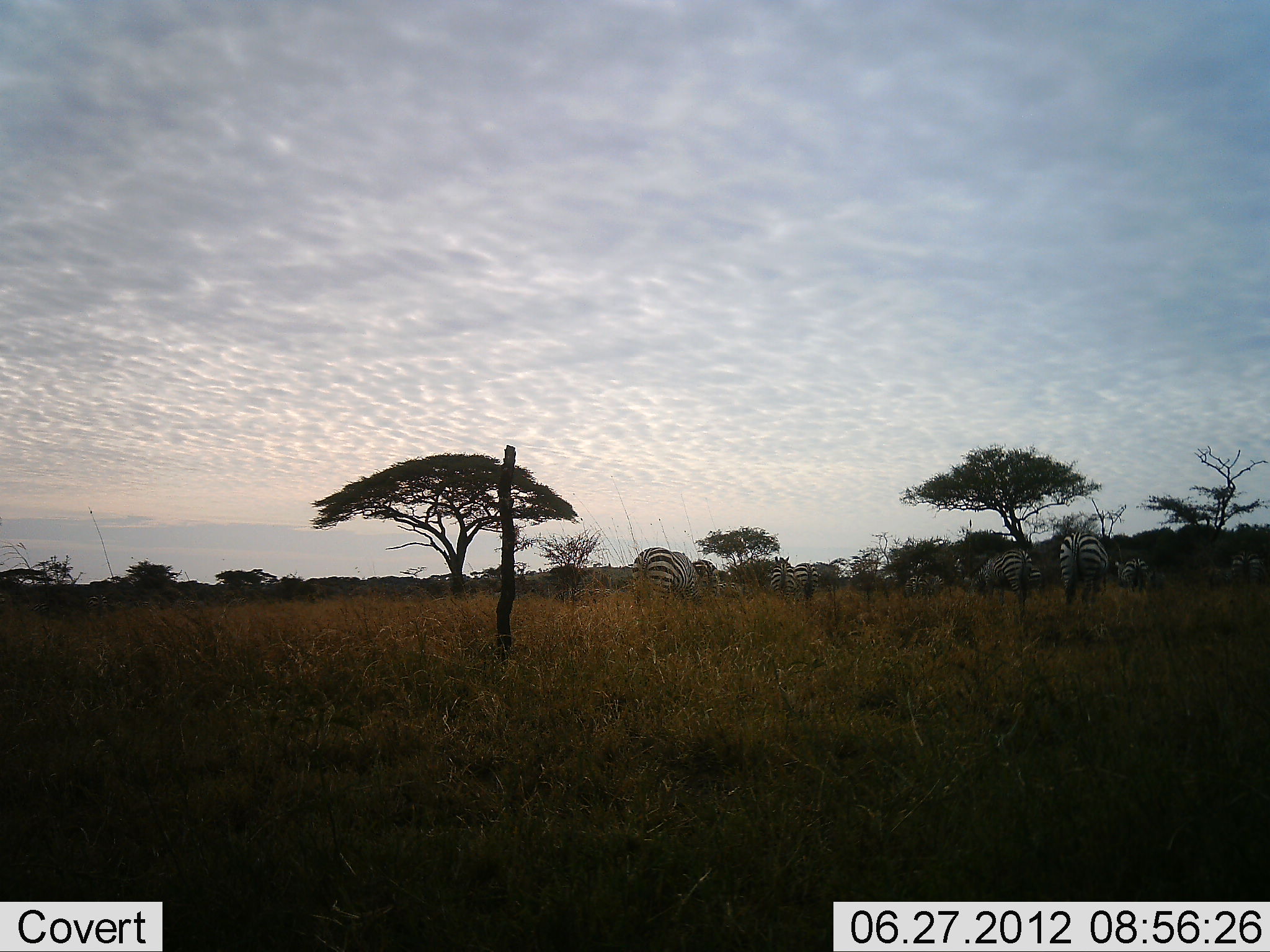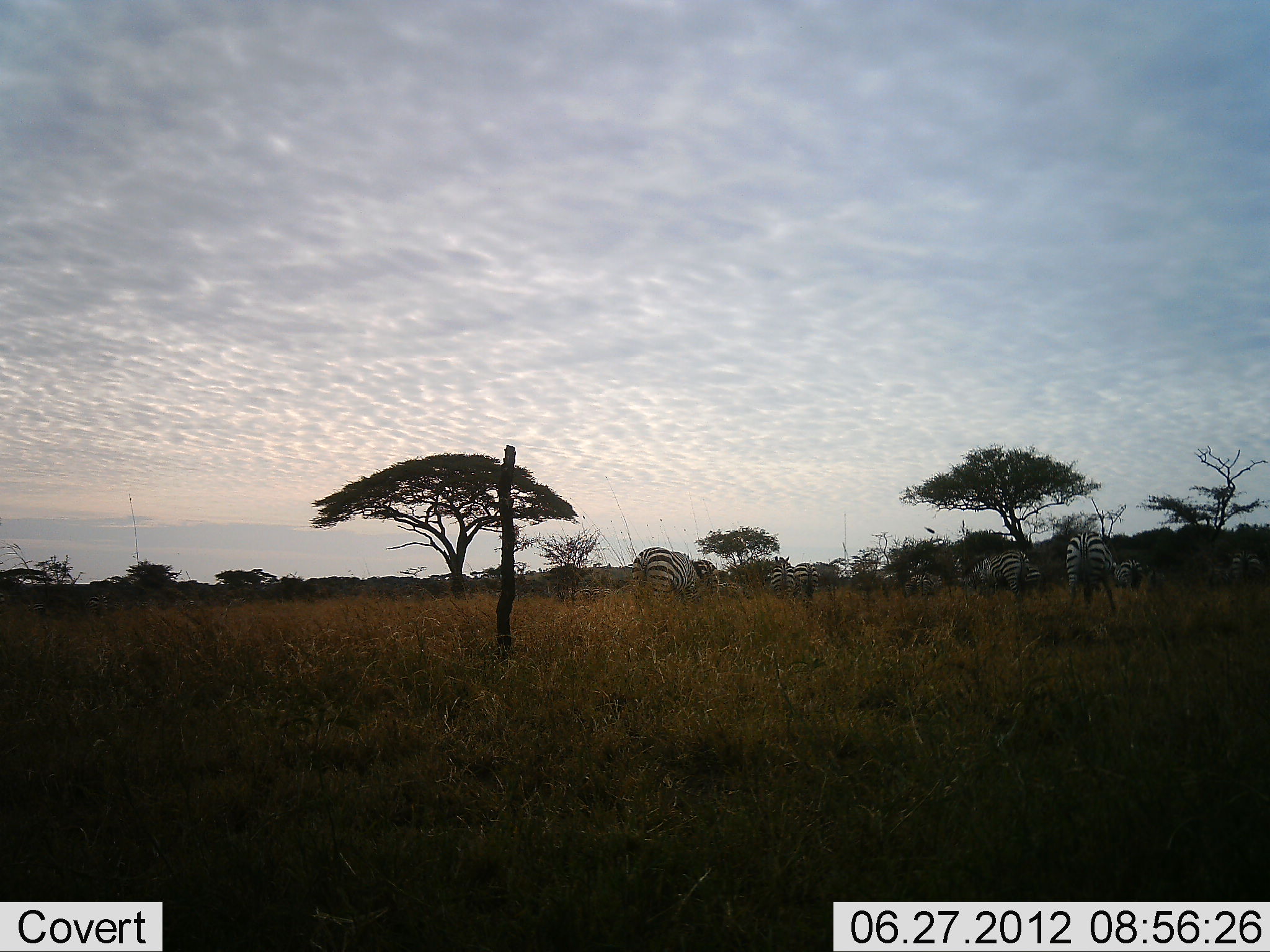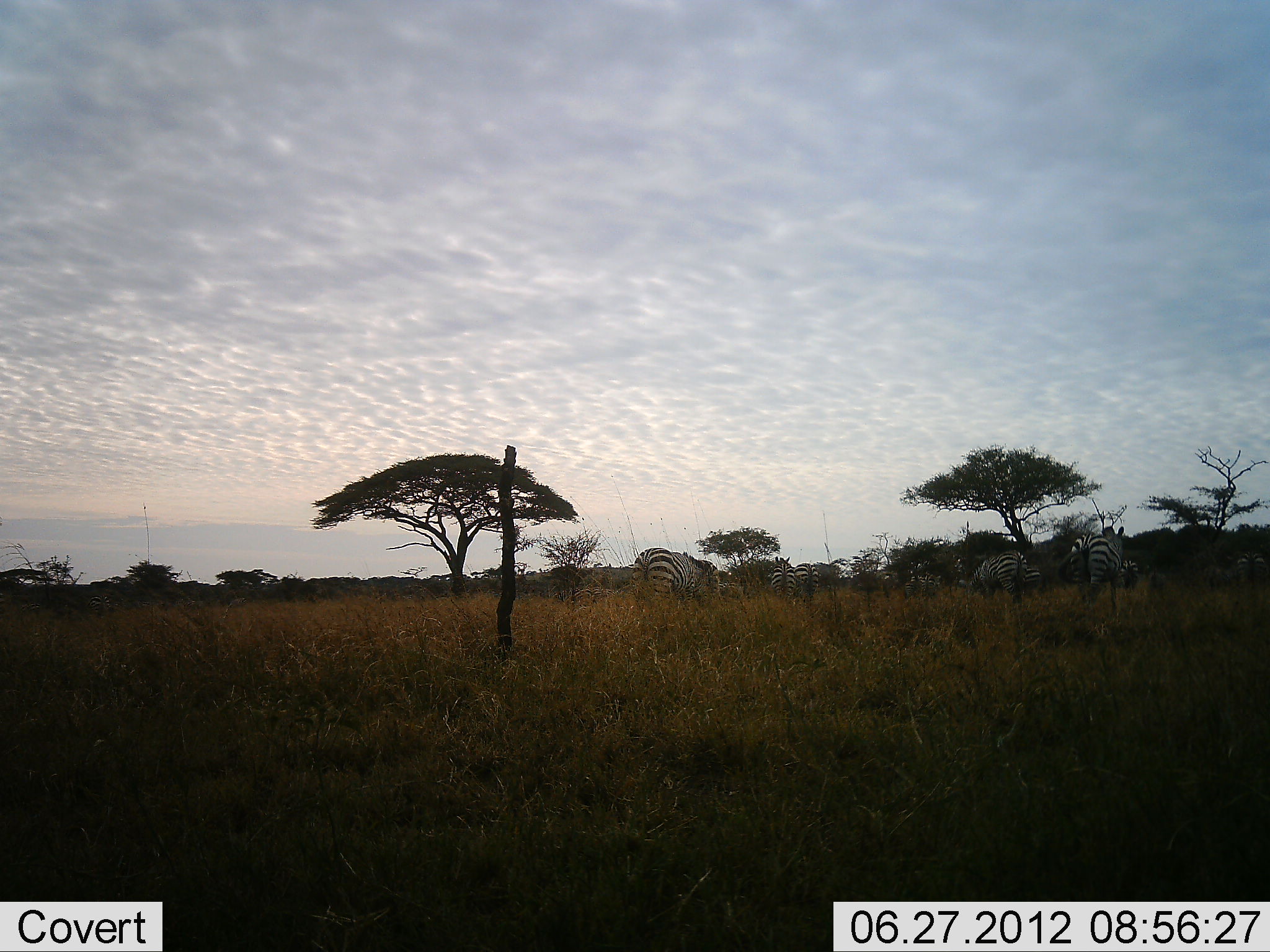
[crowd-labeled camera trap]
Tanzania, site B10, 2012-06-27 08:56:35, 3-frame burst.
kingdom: Animalia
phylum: Chordata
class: Mammalia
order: Perissodactyla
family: Equidae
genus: Equus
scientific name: Equus quagga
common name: plains zebra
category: zebra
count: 8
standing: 40%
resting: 0%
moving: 0%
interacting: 0%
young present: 0%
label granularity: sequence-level